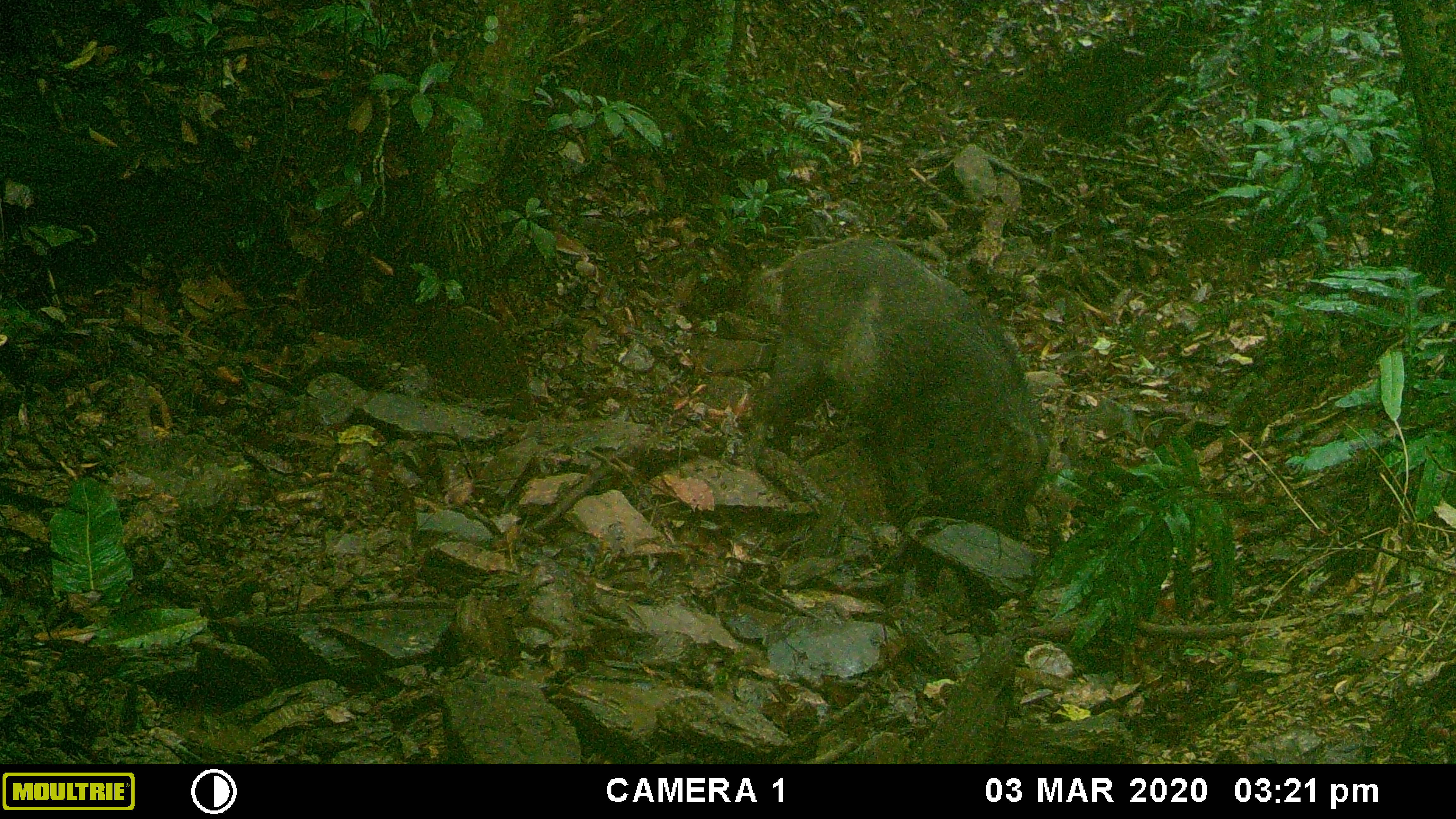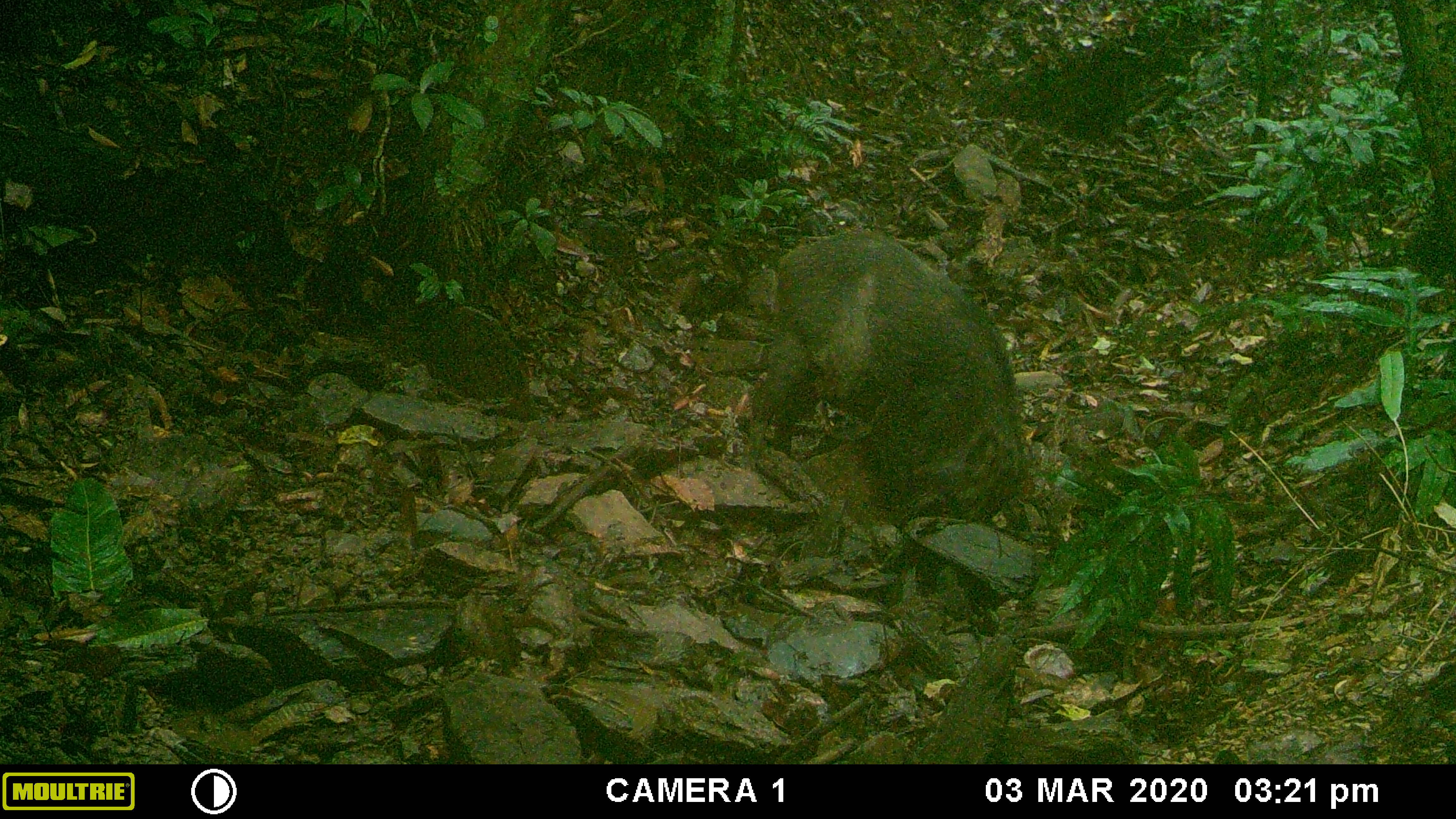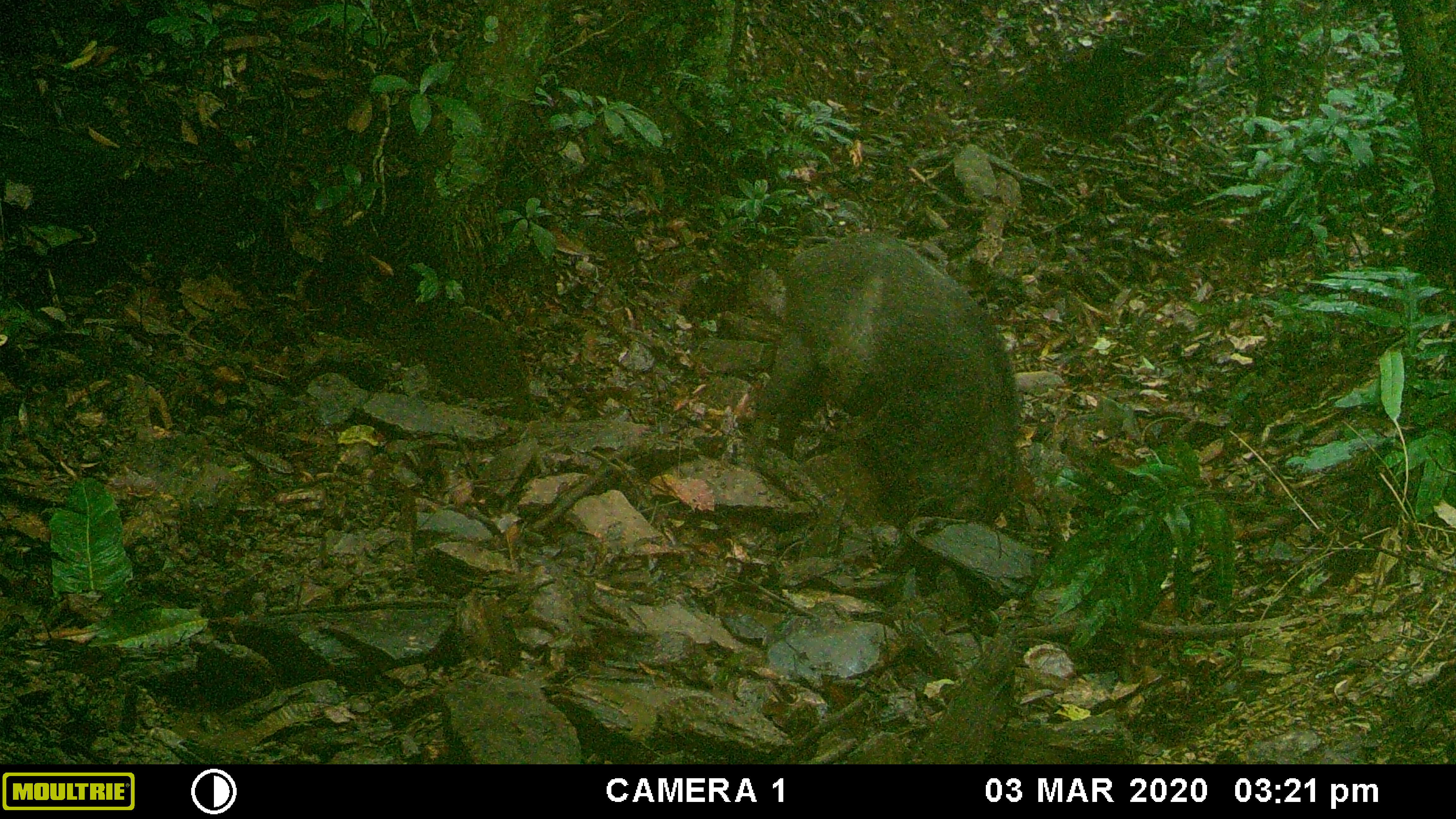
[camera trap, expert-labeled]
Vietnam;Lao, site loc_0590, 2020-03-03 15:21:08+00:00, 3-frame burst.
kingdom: Animalia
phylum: Chordata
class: Mammalia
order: Artiodactyla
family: Suidae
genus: Sus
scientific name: Sus scrofa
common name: eurasian wild pig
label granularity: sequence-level